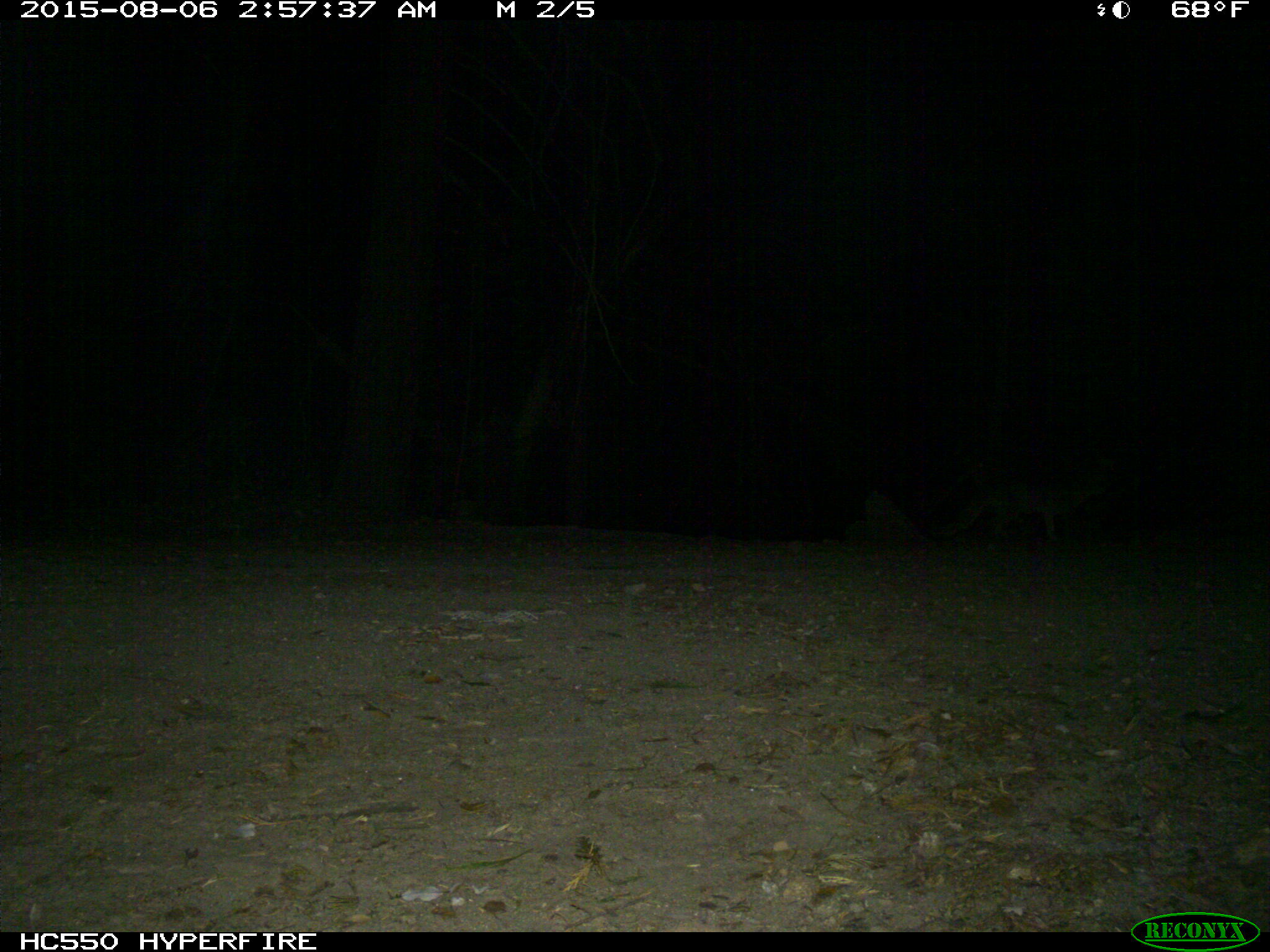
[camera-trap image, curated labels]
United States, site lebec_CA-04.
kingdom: Animalia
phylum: Chordata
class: Mammalia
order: Carnivora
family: Canidae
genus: Urocyon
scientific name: Urocyon cinereoargenteus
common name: gray fox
Urocyon cinereoargenteus (gray fox).